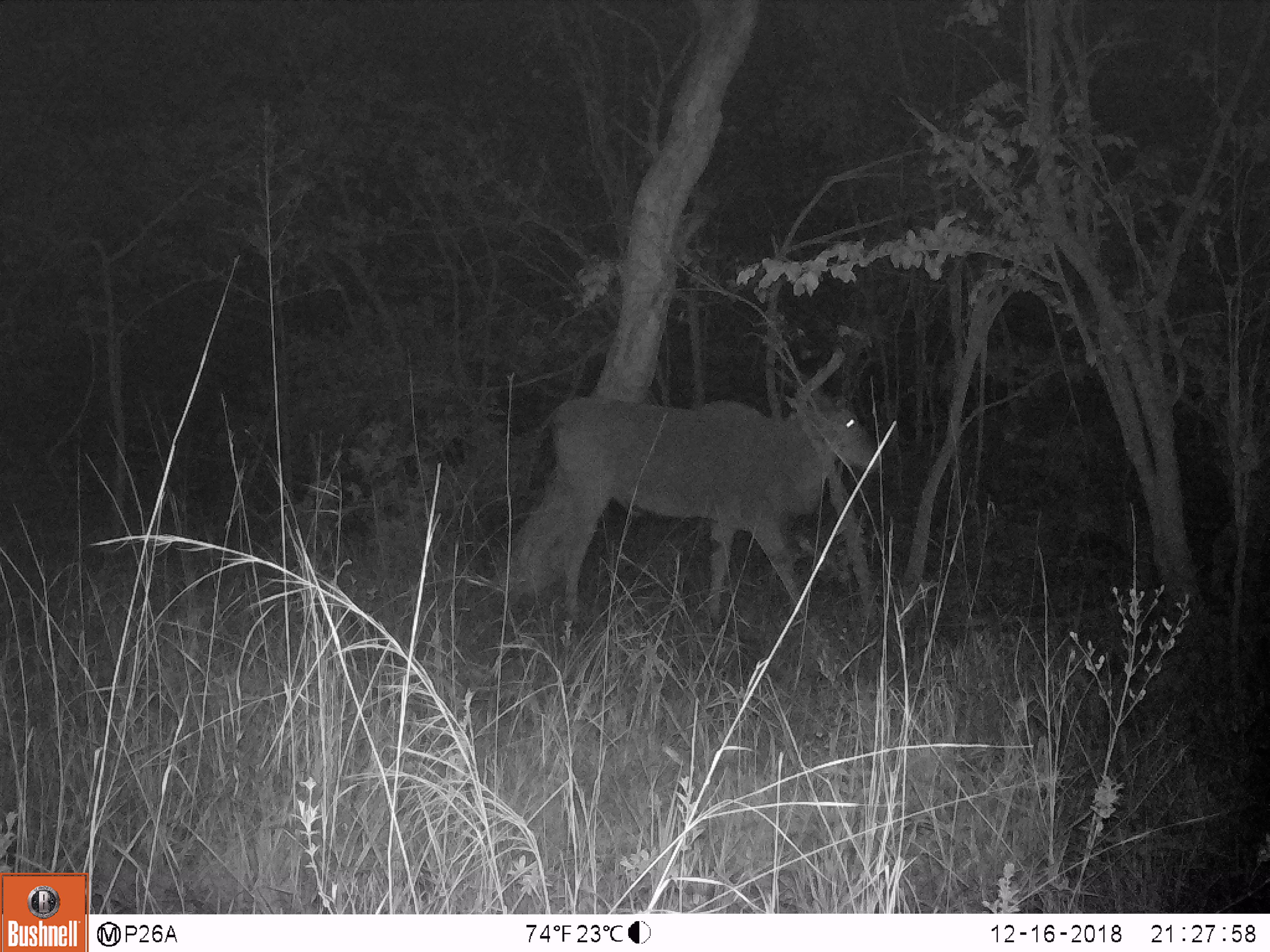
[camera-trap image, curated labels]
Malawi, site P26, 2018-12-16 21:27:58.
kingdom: Animalia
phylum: Chordata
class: Mammalia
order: Artiodactyla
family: Bovidae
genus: Tragelaphus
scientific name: Tragelaphus oryx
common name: common eland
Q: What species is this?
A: Common eland (Tragelaphus oryx).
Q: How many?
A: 1.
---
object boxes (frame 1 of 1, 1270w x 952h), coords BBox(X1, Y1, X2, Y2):
common eland: BBox(514, 367, 890, 603)